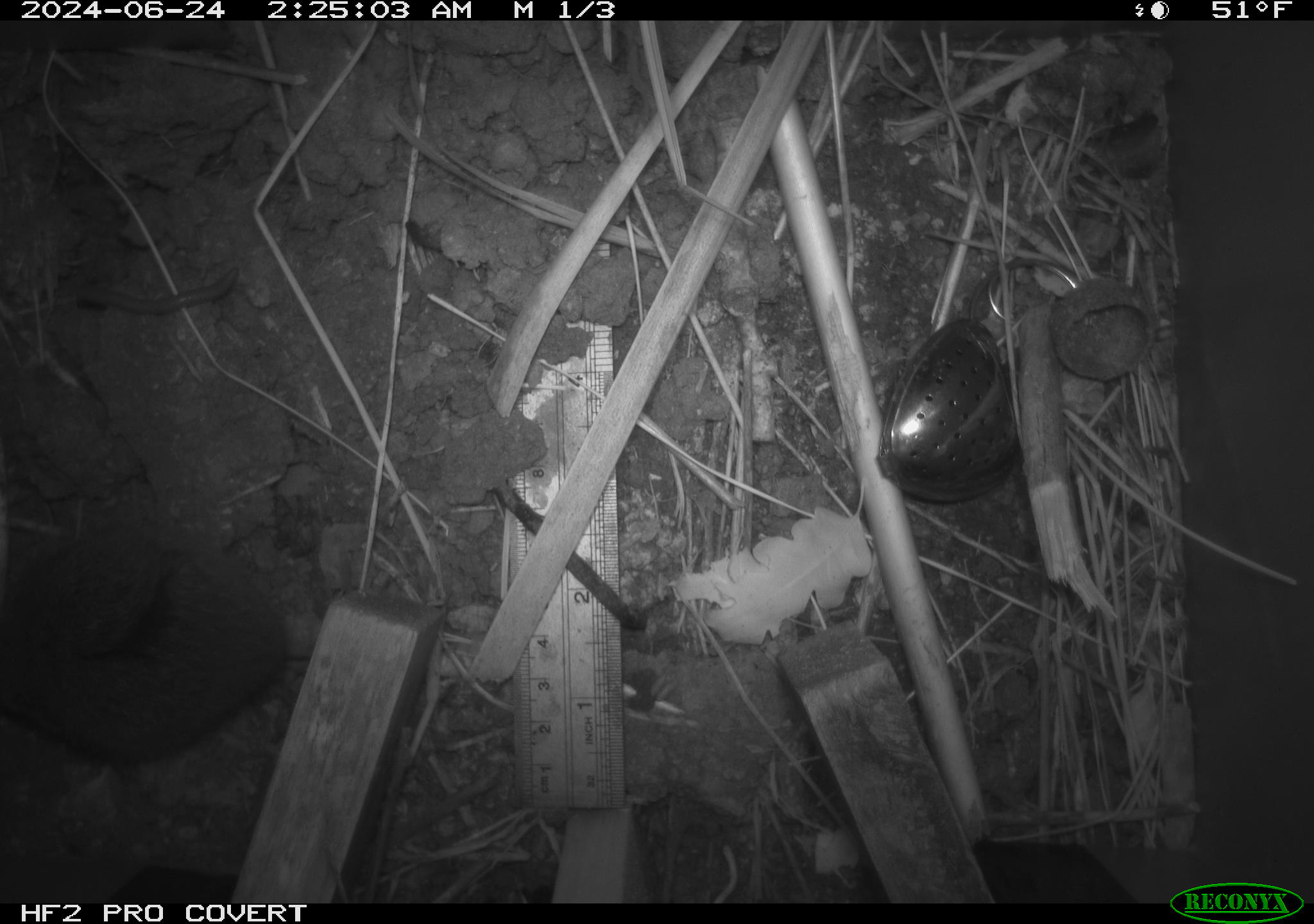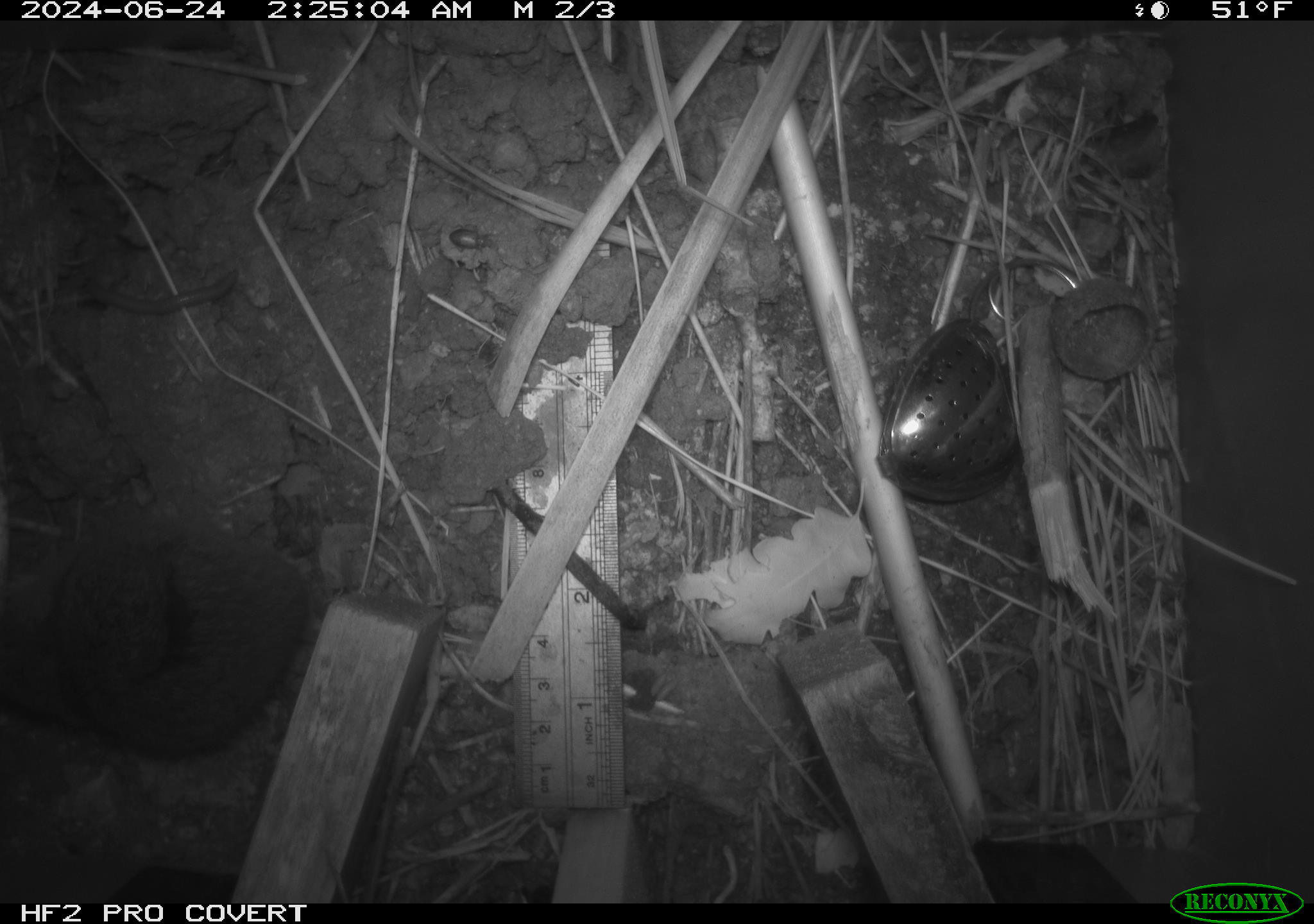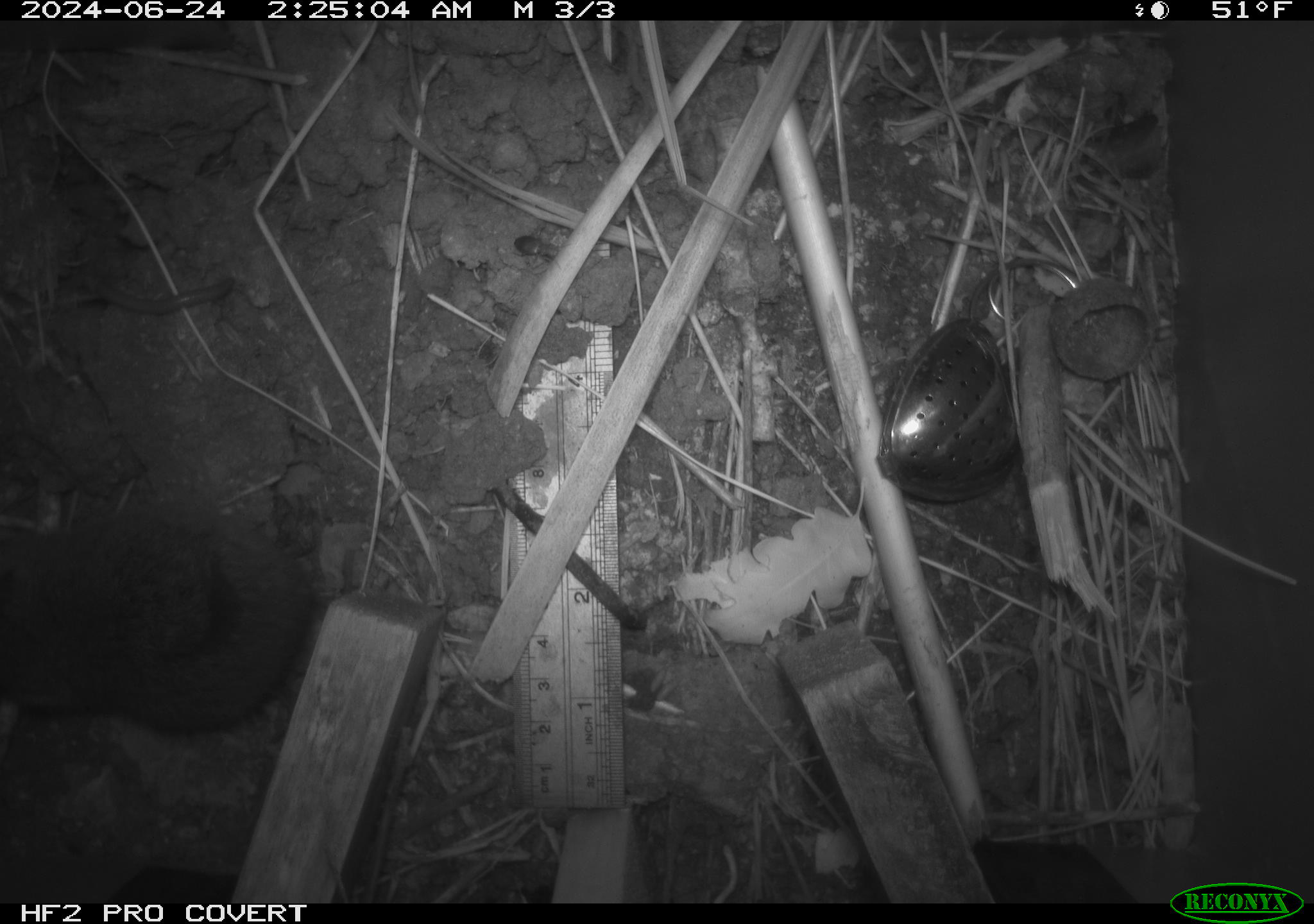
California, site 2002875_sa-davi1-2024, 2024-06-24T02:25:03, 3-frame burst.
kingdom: Animalia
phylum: Chordata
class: Mammalia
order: Rodentia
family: Cricetidae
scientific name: Arvicolinae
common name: voles, lemmings, and muskrats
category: arvicolinae subfamily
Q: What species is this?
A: Arvicolinae subfamily (voles, lemmings, and muskrats) (Arvicolinae).